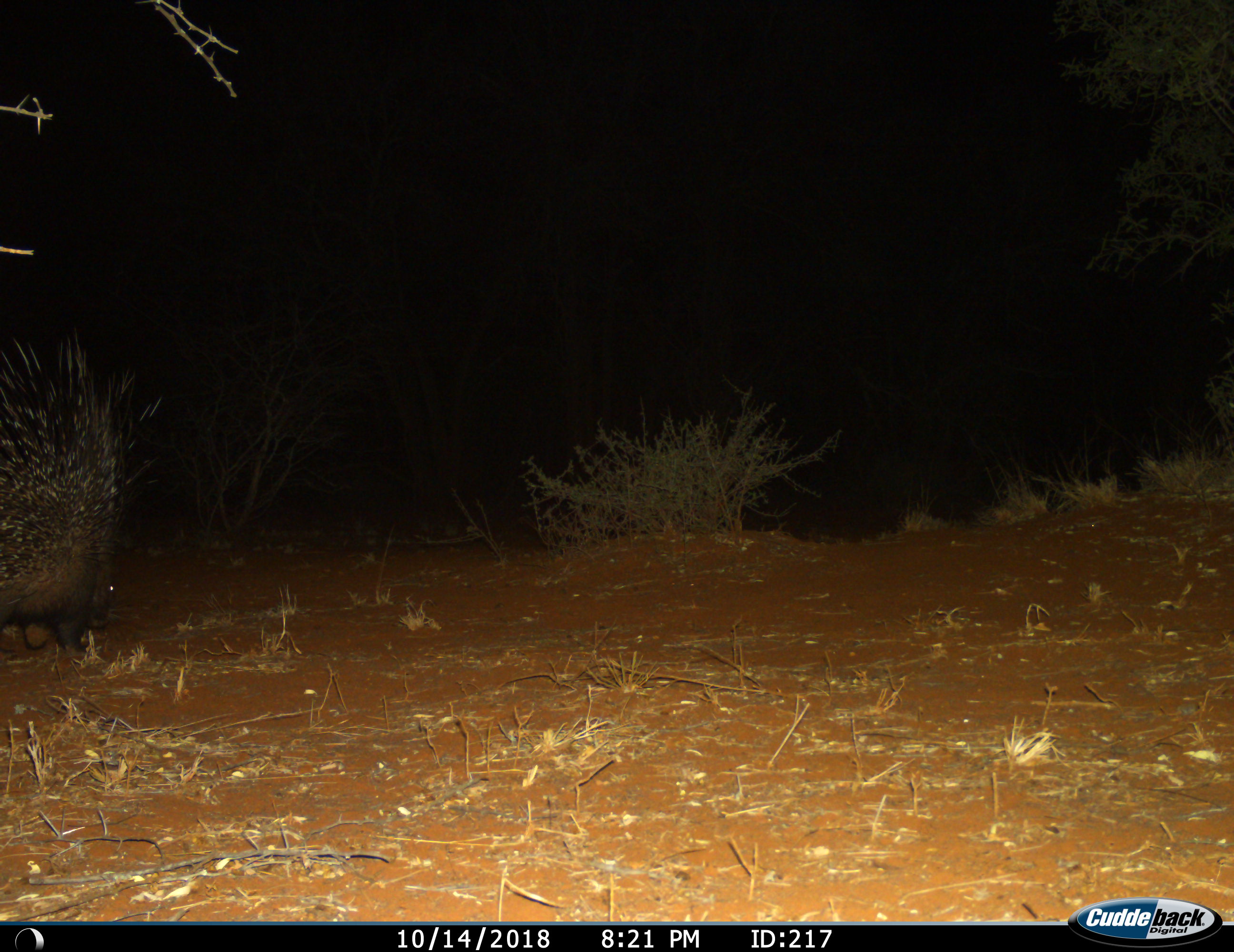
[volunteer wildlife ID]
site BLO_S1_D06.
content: unidentified animal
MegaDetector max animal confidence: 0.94